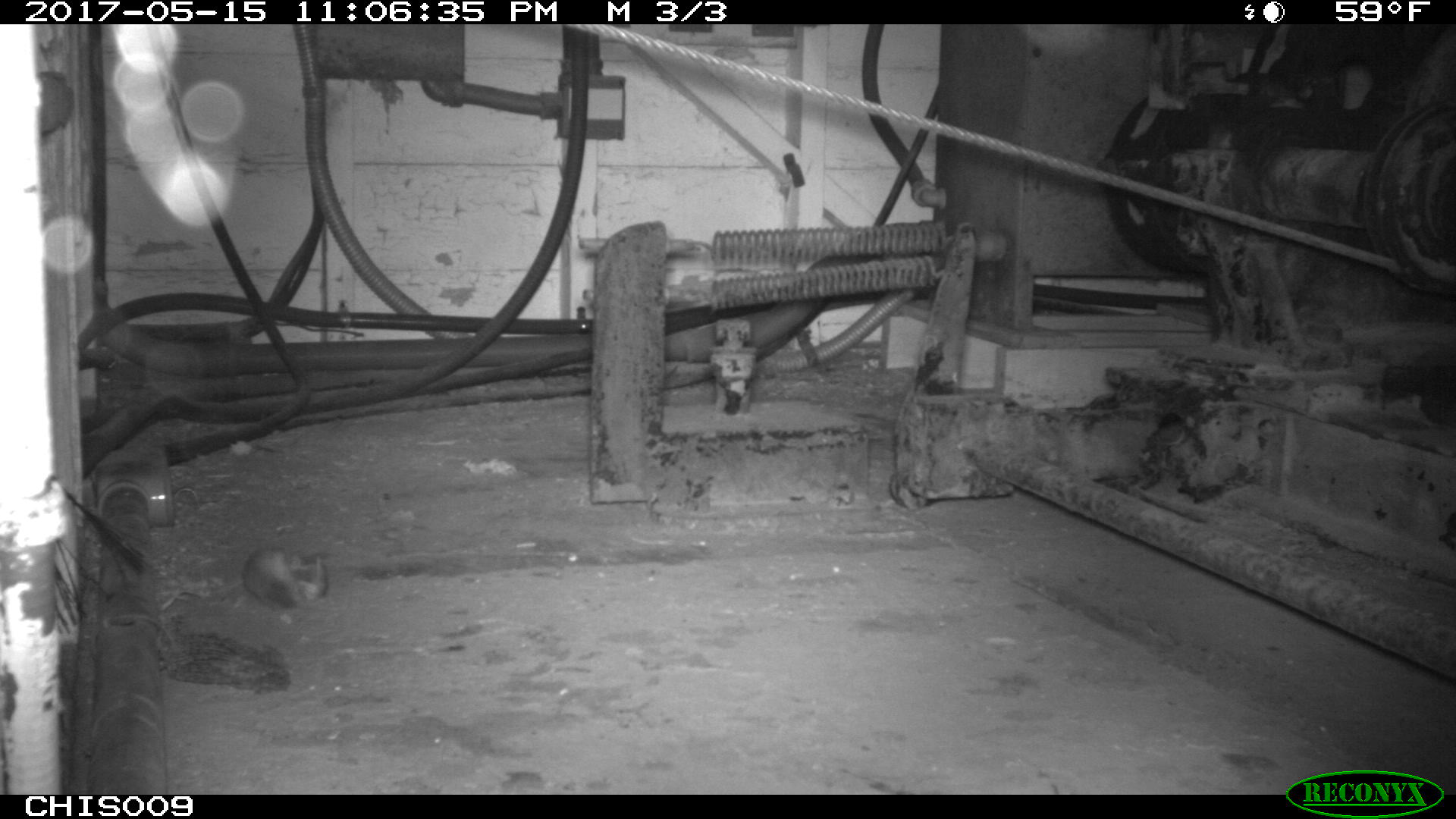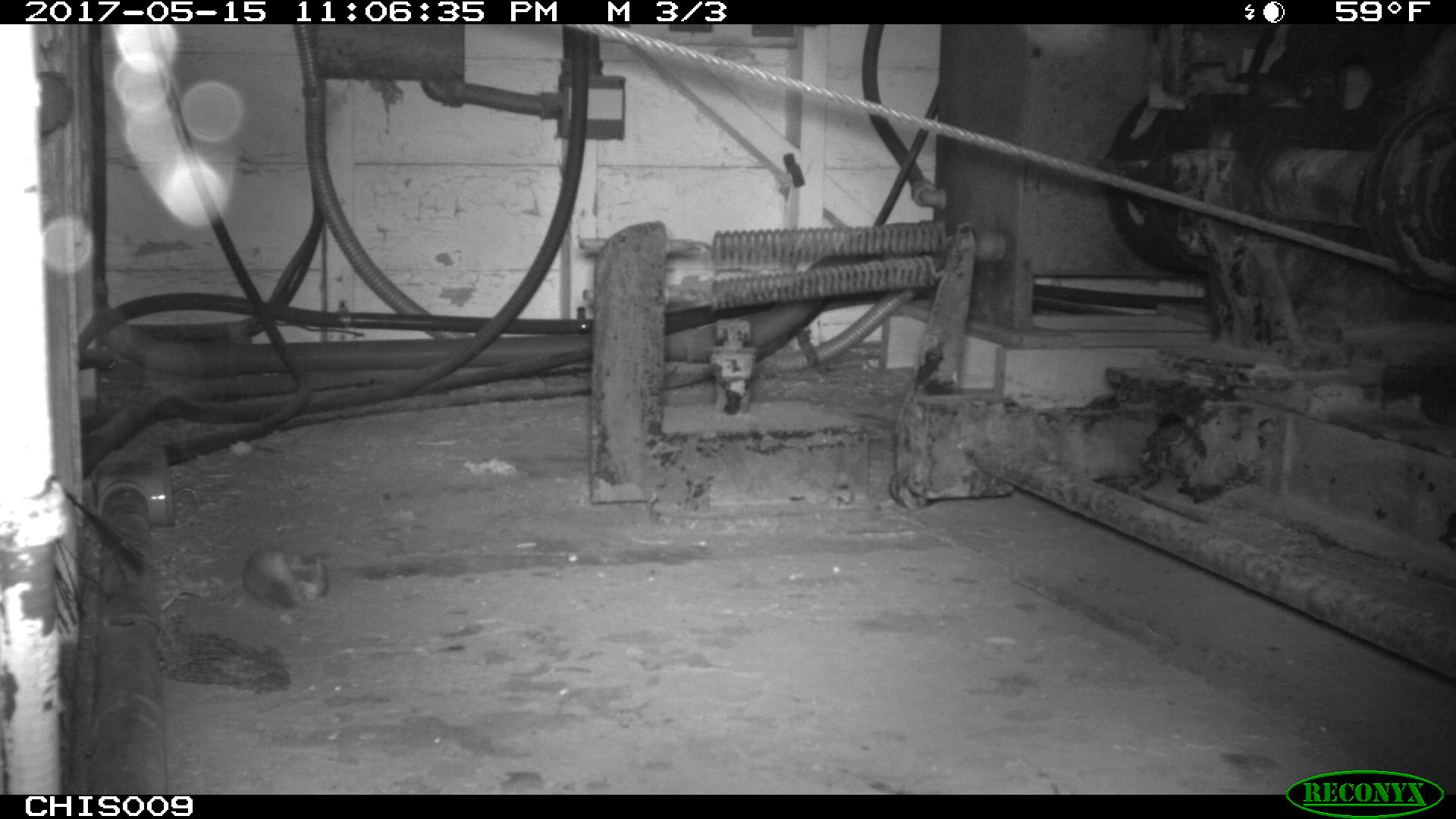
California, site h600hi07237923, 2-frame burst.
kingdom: Animalia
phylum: Chordata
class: Mammalia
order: Rodentia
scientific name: Rodentia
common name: rodent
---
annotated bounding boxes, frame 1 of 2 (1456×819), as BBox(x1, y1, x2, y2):
rodent: BBox(241, 545, 328, 607)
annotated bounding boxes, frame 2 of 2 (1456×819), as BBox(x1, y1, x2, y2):
rodent: BBox(242, 543, 328, 610)